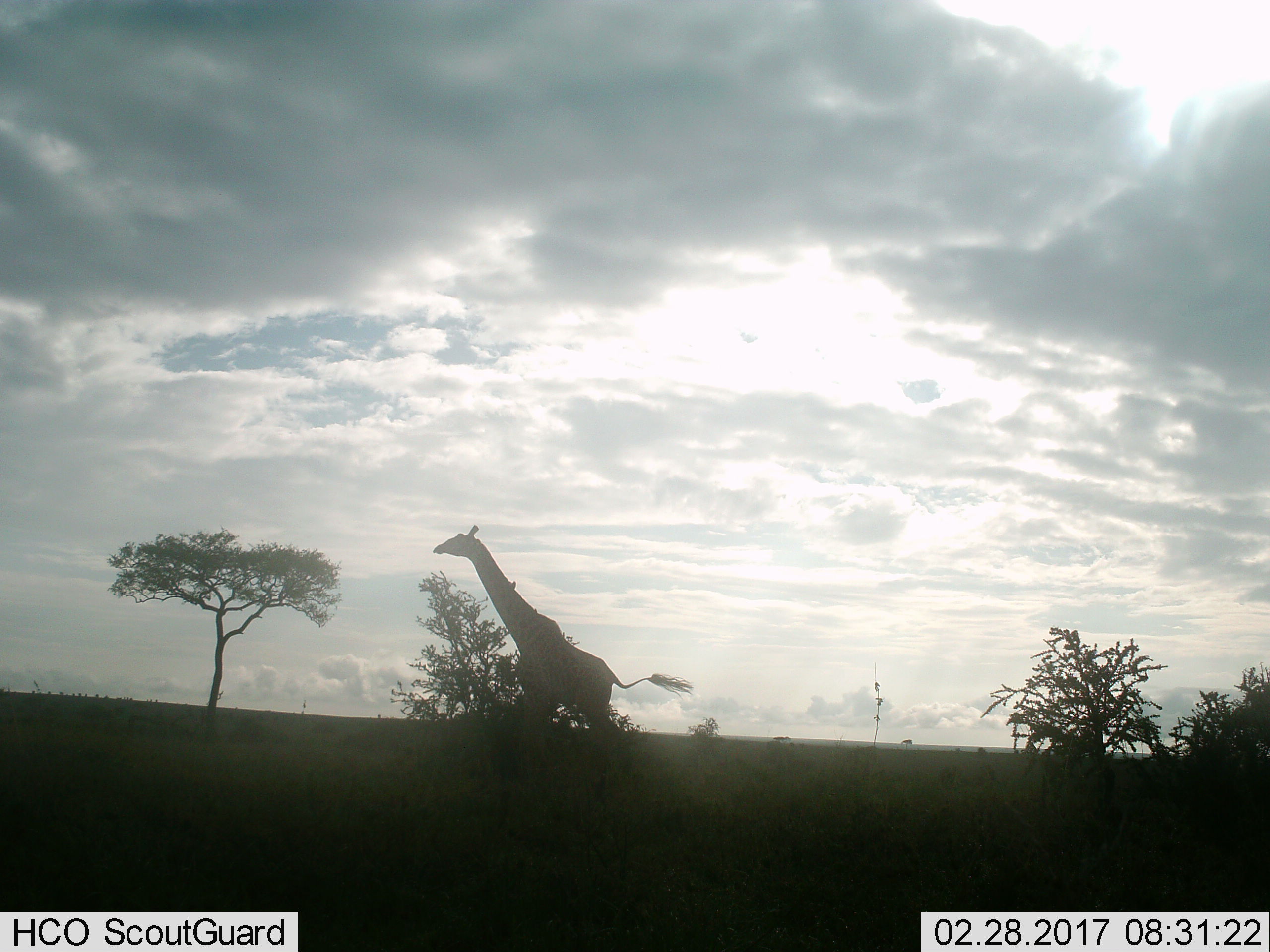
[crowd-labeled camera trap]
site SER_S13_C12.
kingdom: Animalia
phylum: Chordata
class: Mammalia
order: Artiodactyla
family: Giraffidae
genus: Giraffa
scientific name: Giraffa camelopardalis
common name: giraffe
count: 1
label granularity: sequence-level